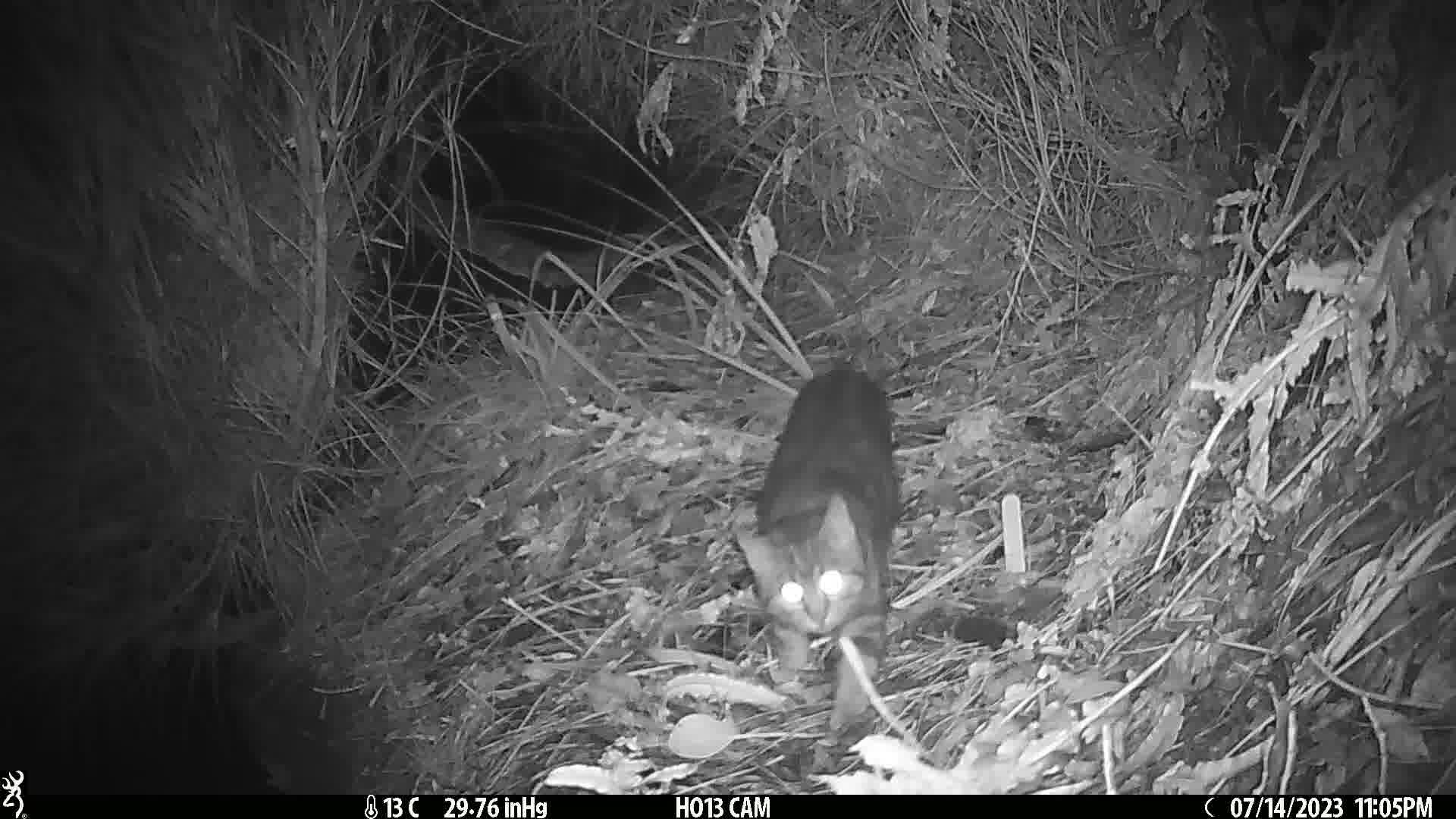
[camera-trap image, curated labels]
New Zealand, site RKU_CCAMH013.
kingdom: Animalia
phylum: Chordata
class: Mammalia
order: Carnivora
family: Felidae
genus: Felis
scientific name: Felis catus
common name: domestic cat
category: cat